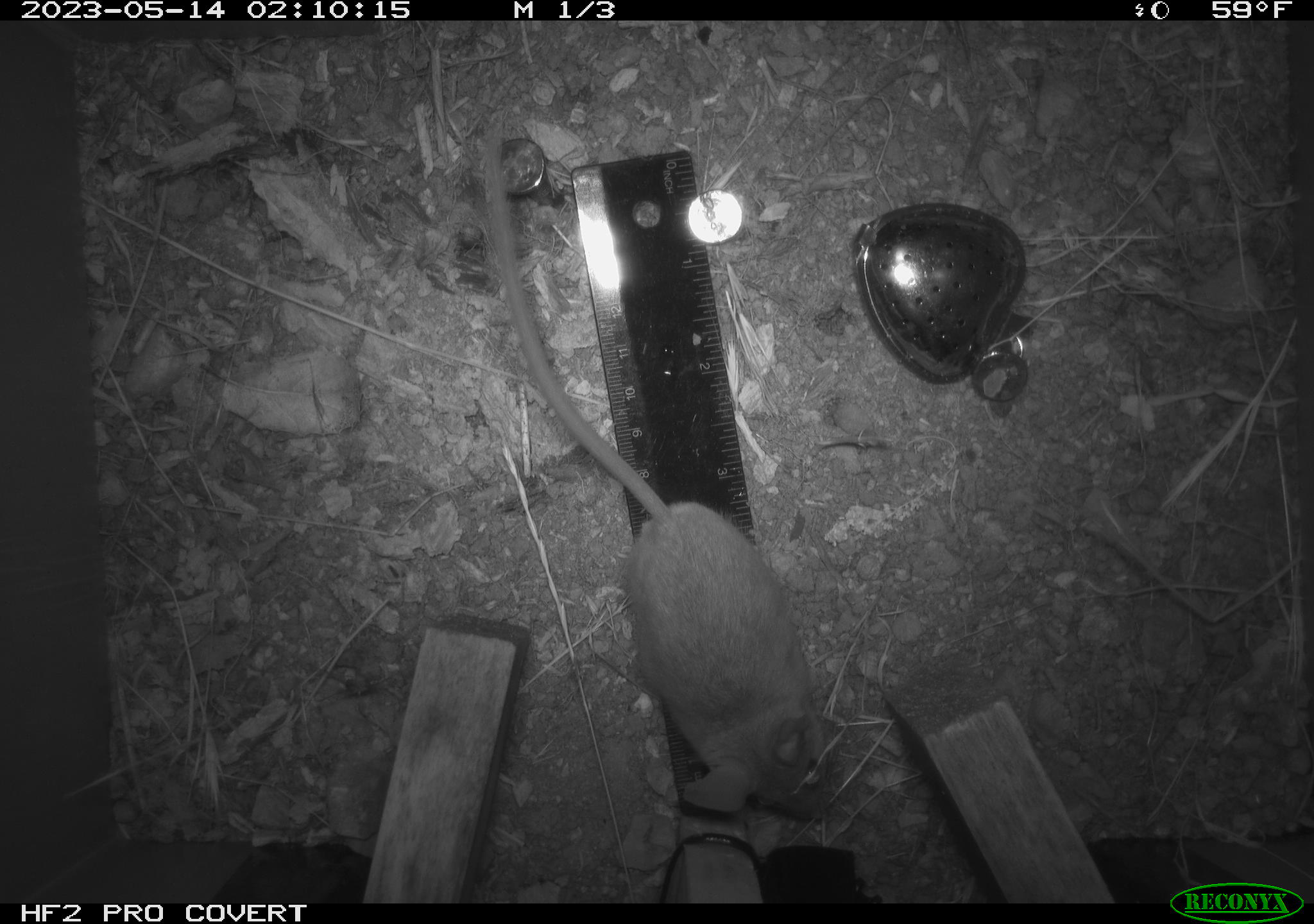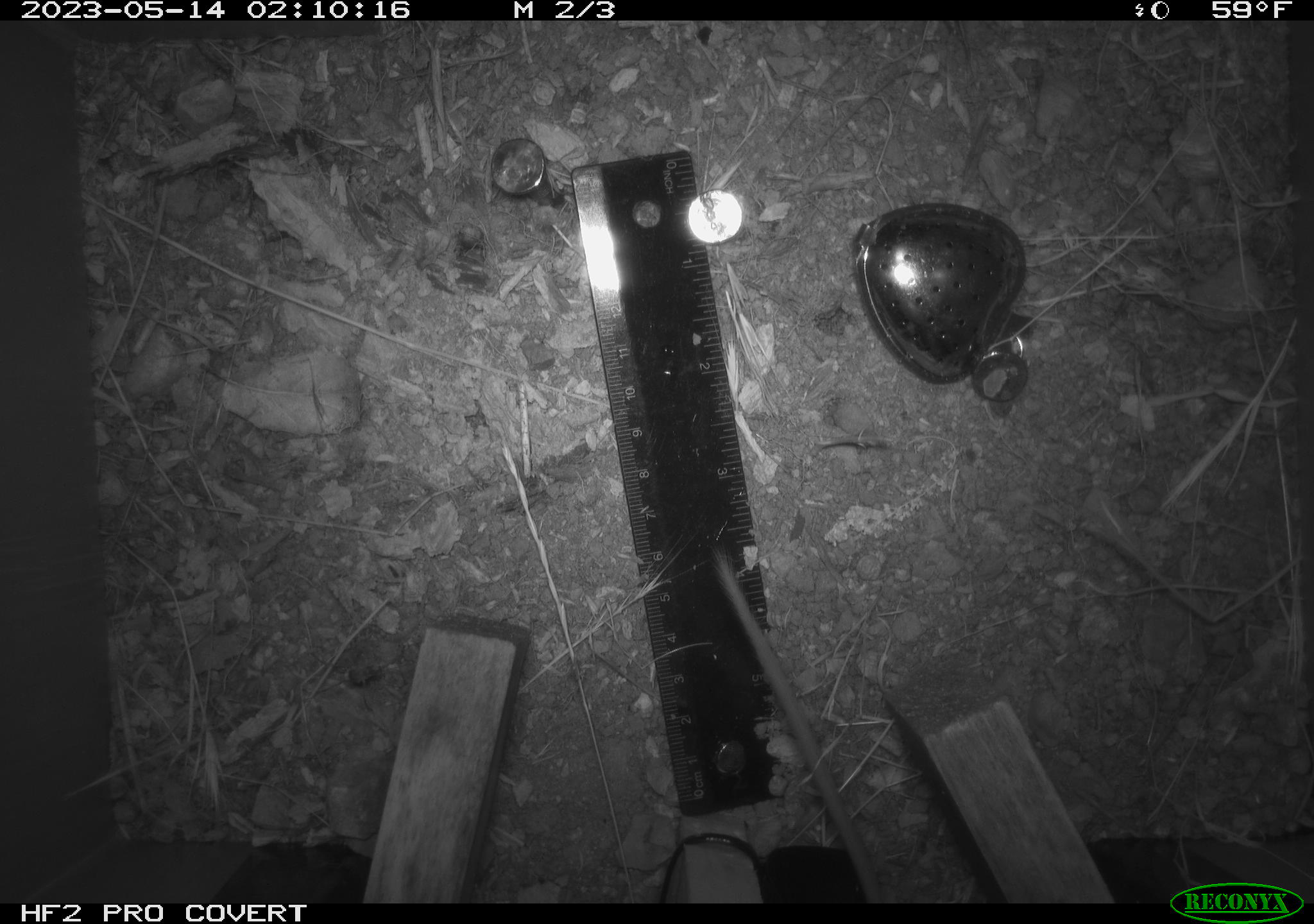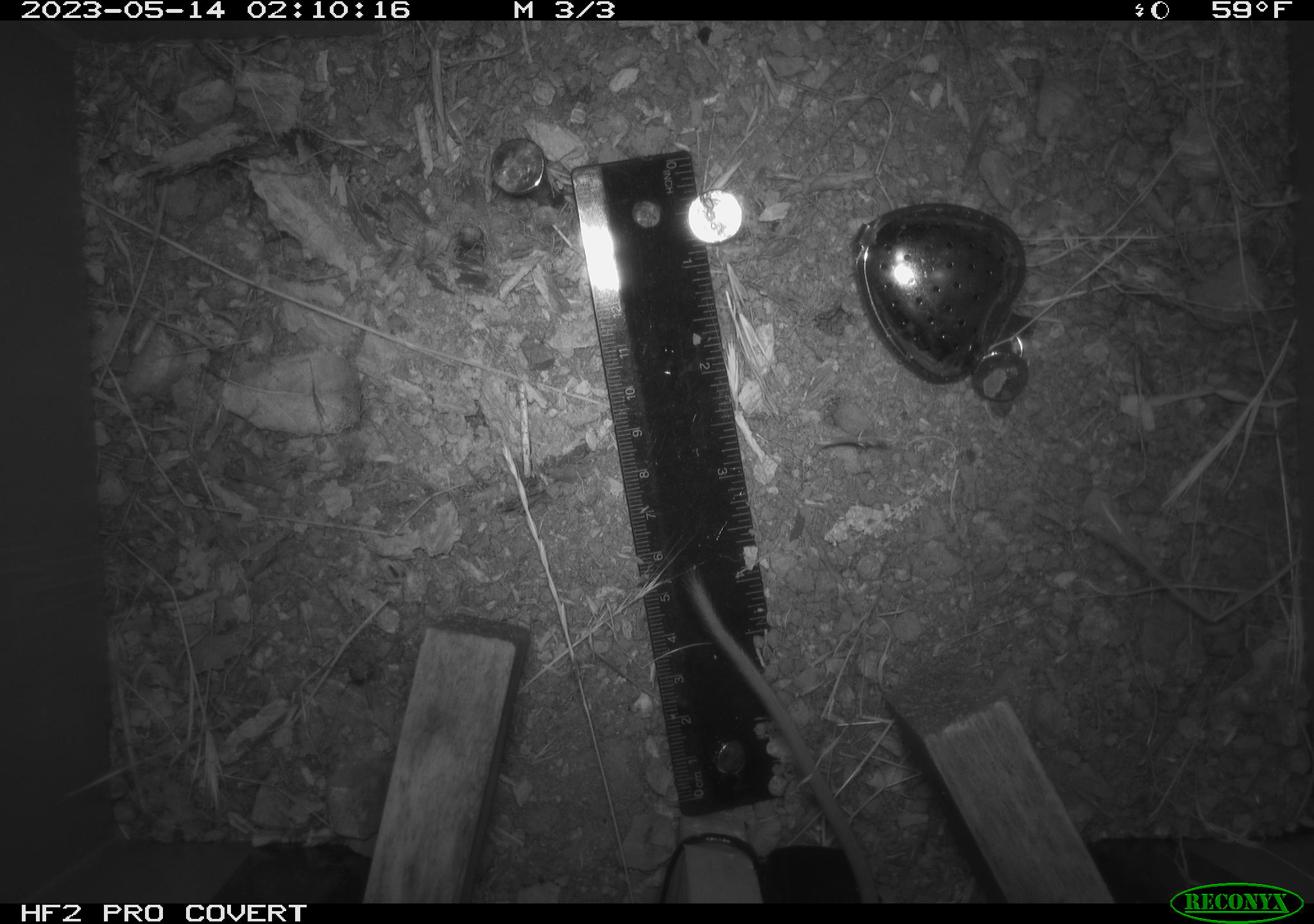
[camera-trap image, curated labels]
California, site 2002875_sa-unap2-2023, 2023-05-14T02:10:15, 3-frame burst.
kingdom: Animalia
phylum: Chordata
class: Mammalia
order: Rodentia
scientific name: Rodentia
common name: mouse species